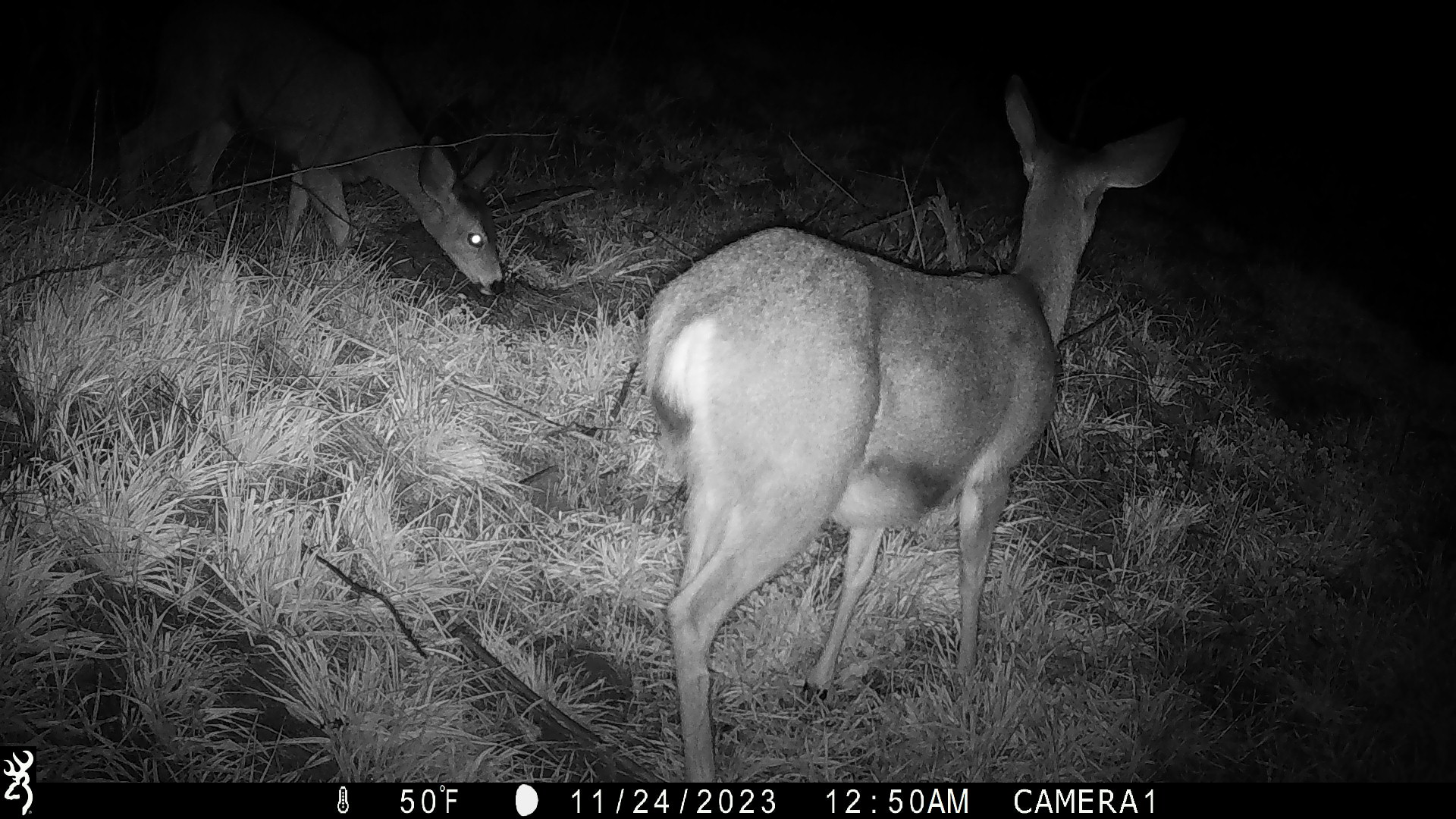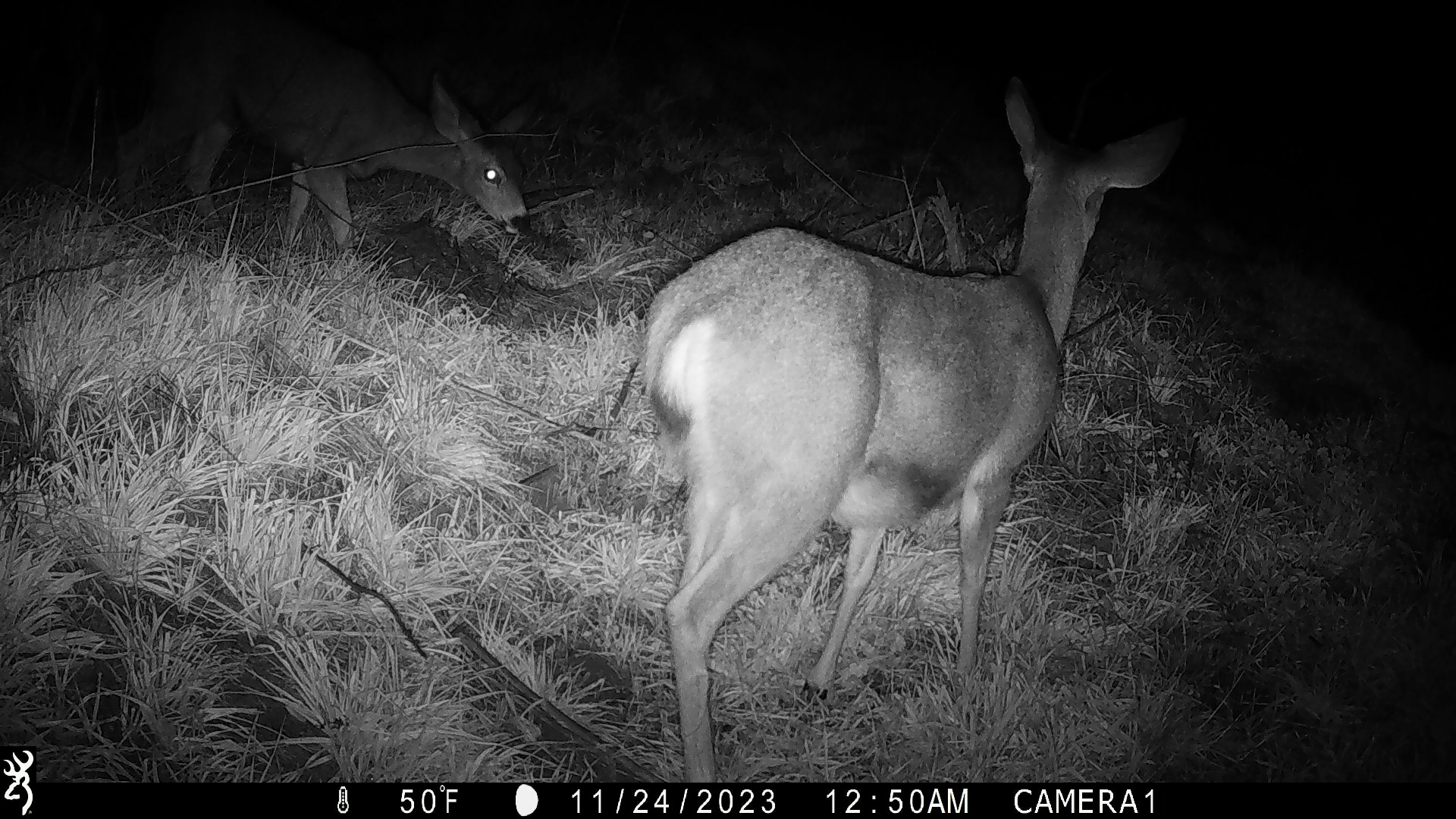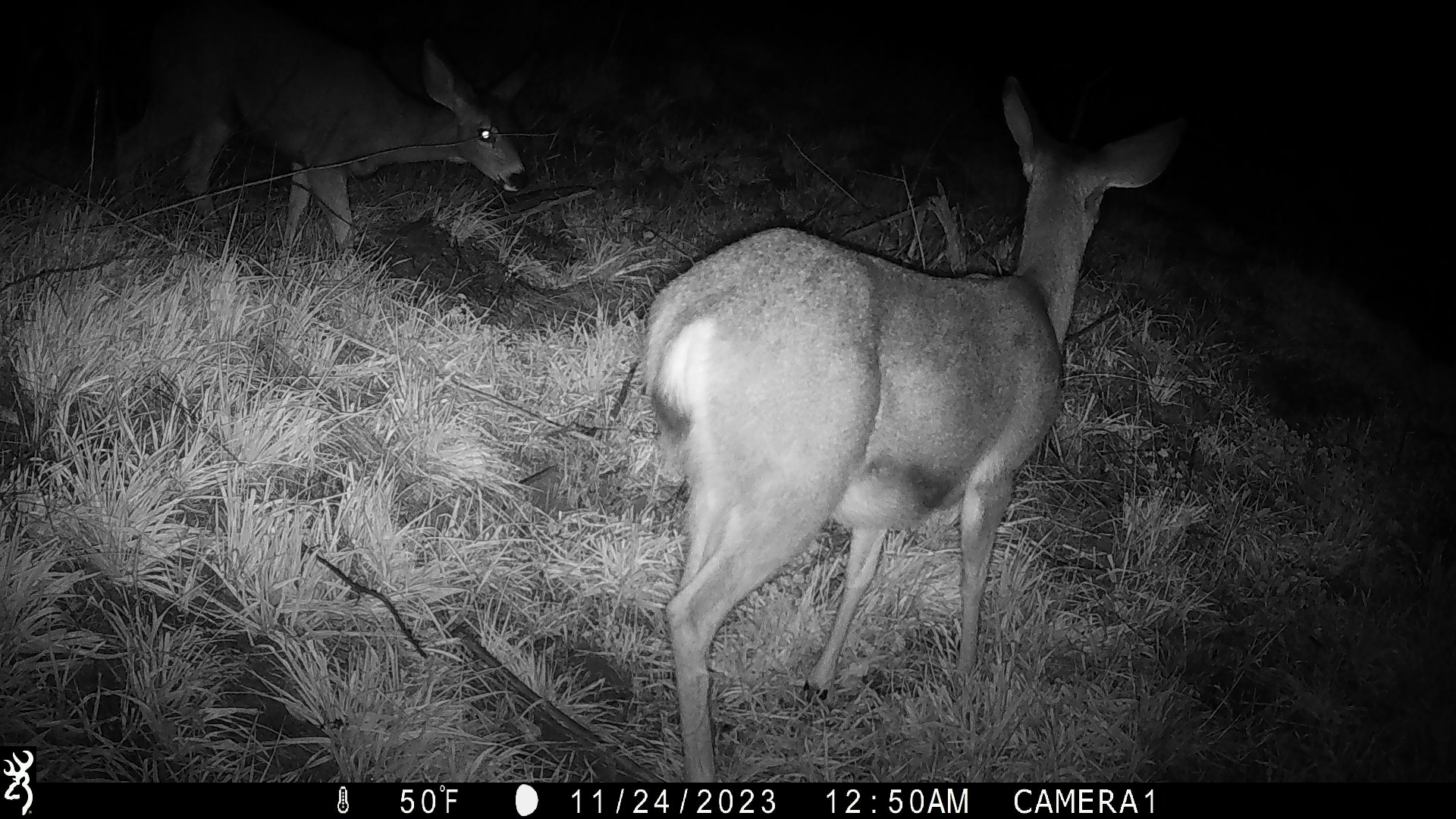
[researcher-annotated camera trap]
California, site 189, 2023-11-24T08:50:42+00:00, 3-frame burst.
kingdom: Animalia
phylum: Chordata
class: Mammalia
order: Artiodactyla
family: Cervidae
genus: Odocoileus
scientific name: Odocoileus hemionus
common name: mule deer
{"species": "mule deer (Odocoileus hemionus)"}